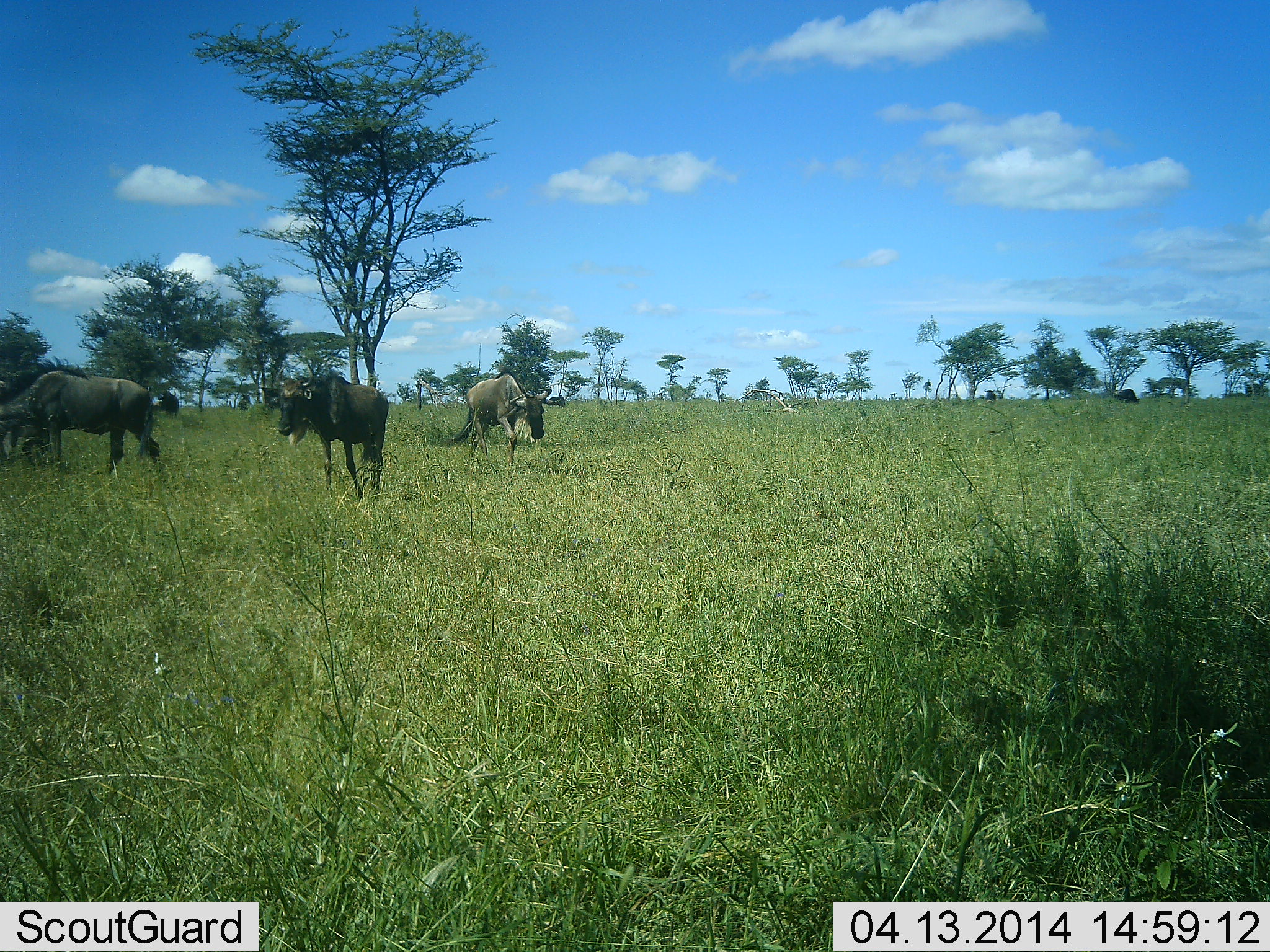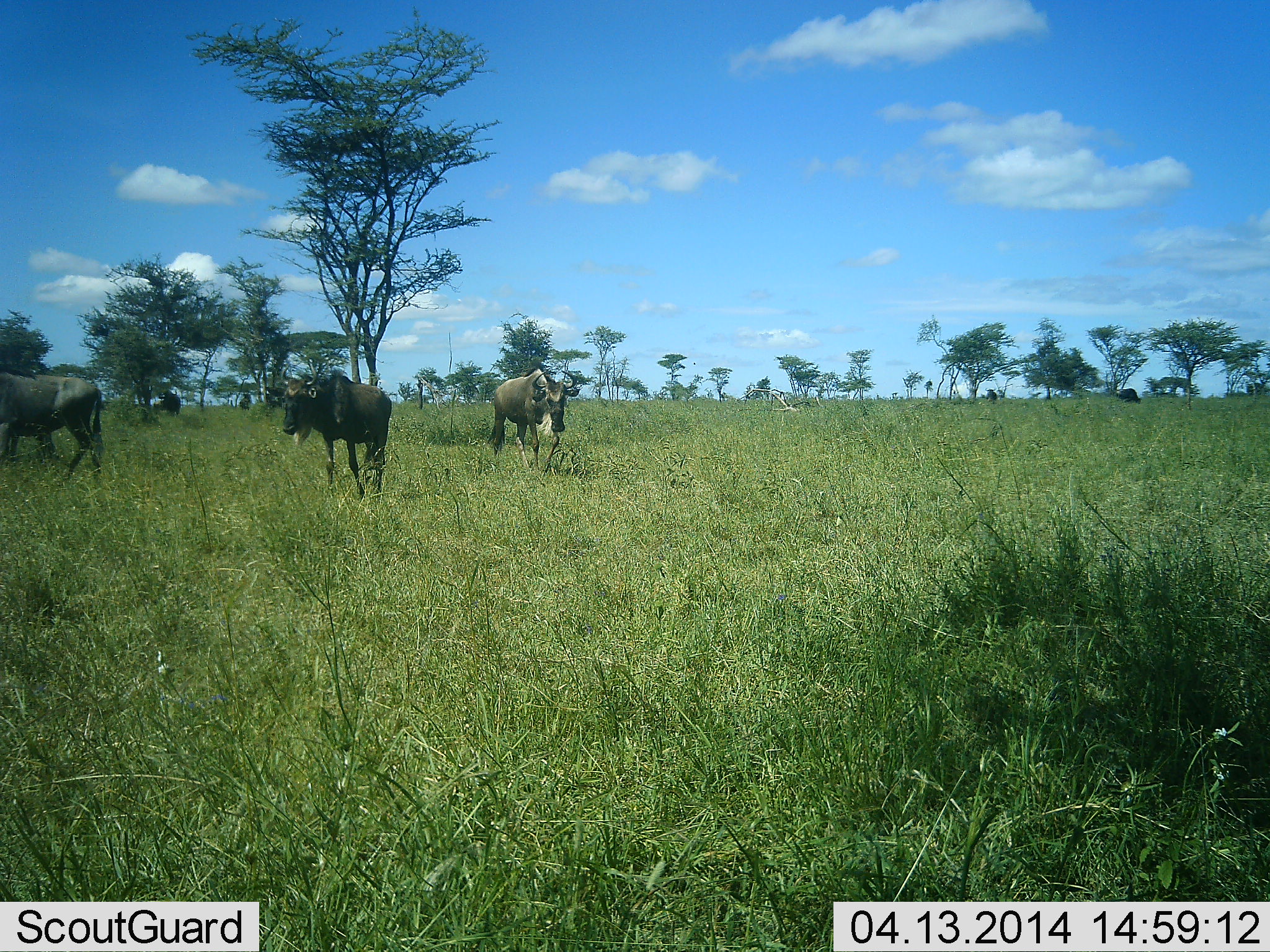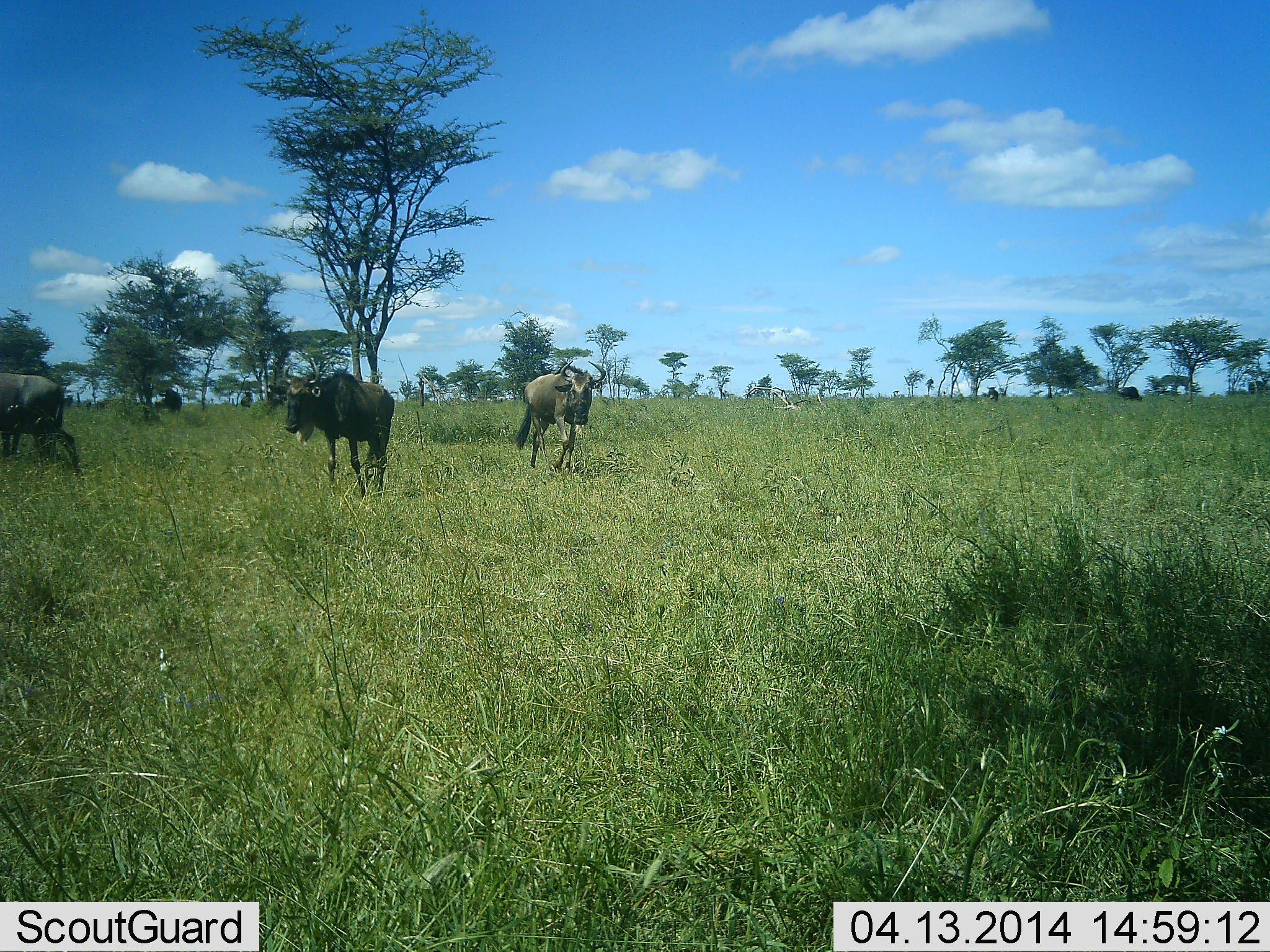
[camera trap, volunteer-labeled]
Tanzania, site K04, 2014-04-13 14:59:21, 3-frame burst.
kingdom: Animalia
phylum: Chordata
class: Mammalia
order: Artiodactyla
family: Bovidae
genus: Connochaetes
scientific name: Connochaetes taurinus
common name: blue wildebeest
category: wildebeest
Wildebeest (blue wildebeest) (Connochaetes taurinus), count 3. Behavior (volunteer vote fractions): standing 60%, resting 10%, moving 90%, interacting 0%. Young present (vote fraction): 0%. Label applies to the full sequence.